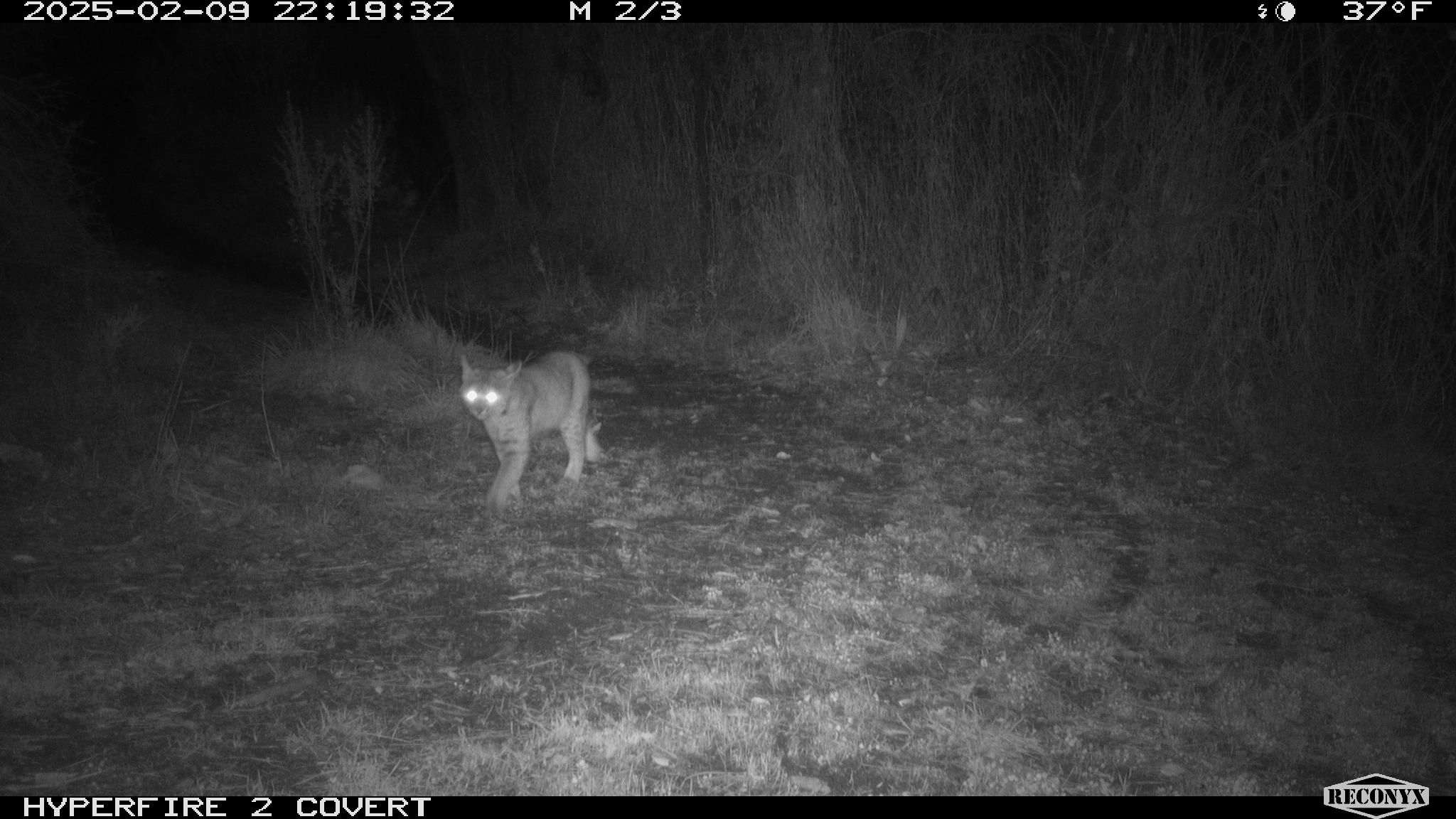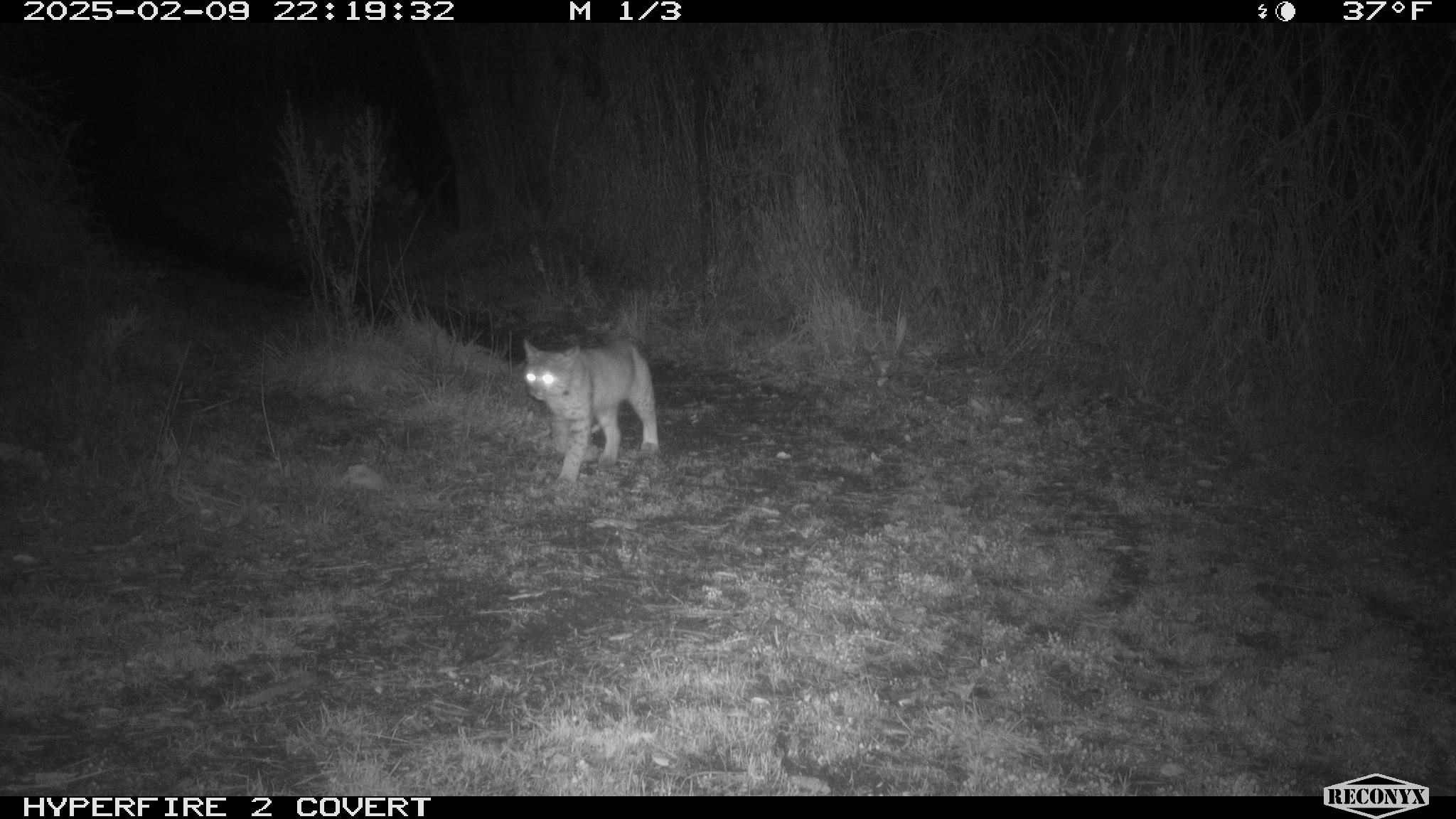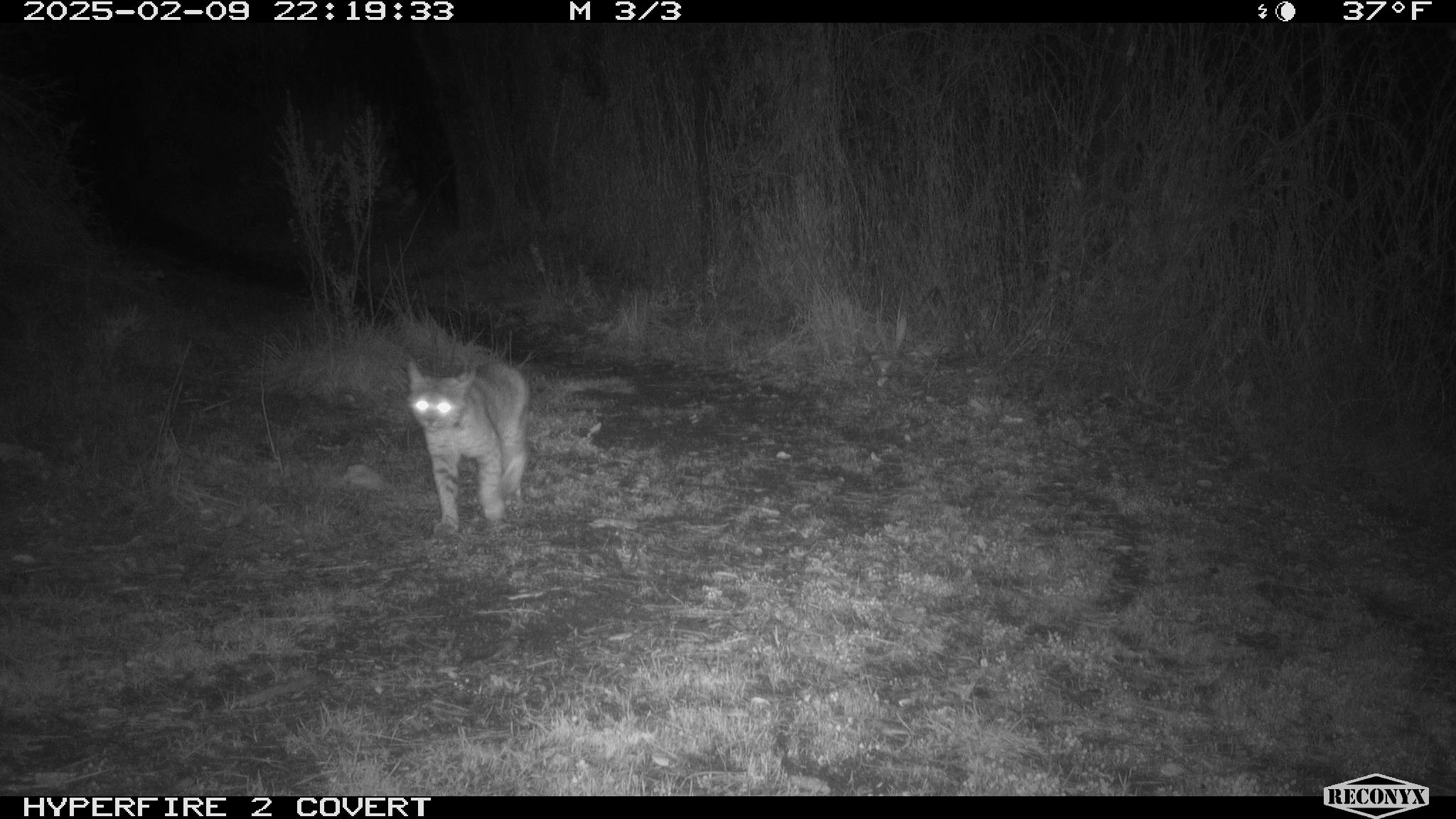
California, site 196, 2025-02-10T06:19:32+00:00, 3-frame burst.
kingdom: Animalia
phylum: Chordata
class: Mammalia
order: Carnivora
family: Felidae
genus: Lynx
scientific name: Lynx rufus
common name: bobcat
Bobcat (Lynx rufus).